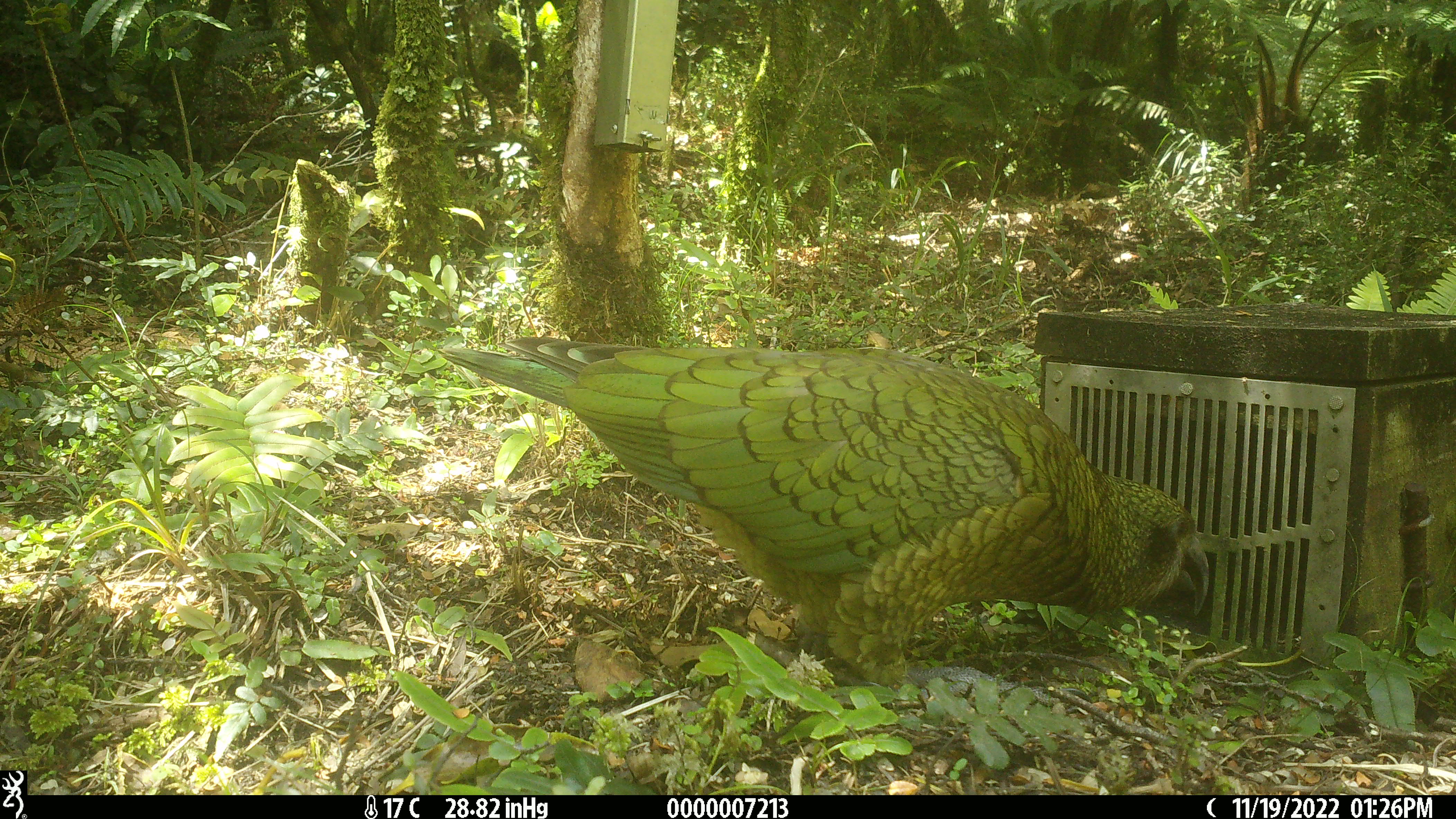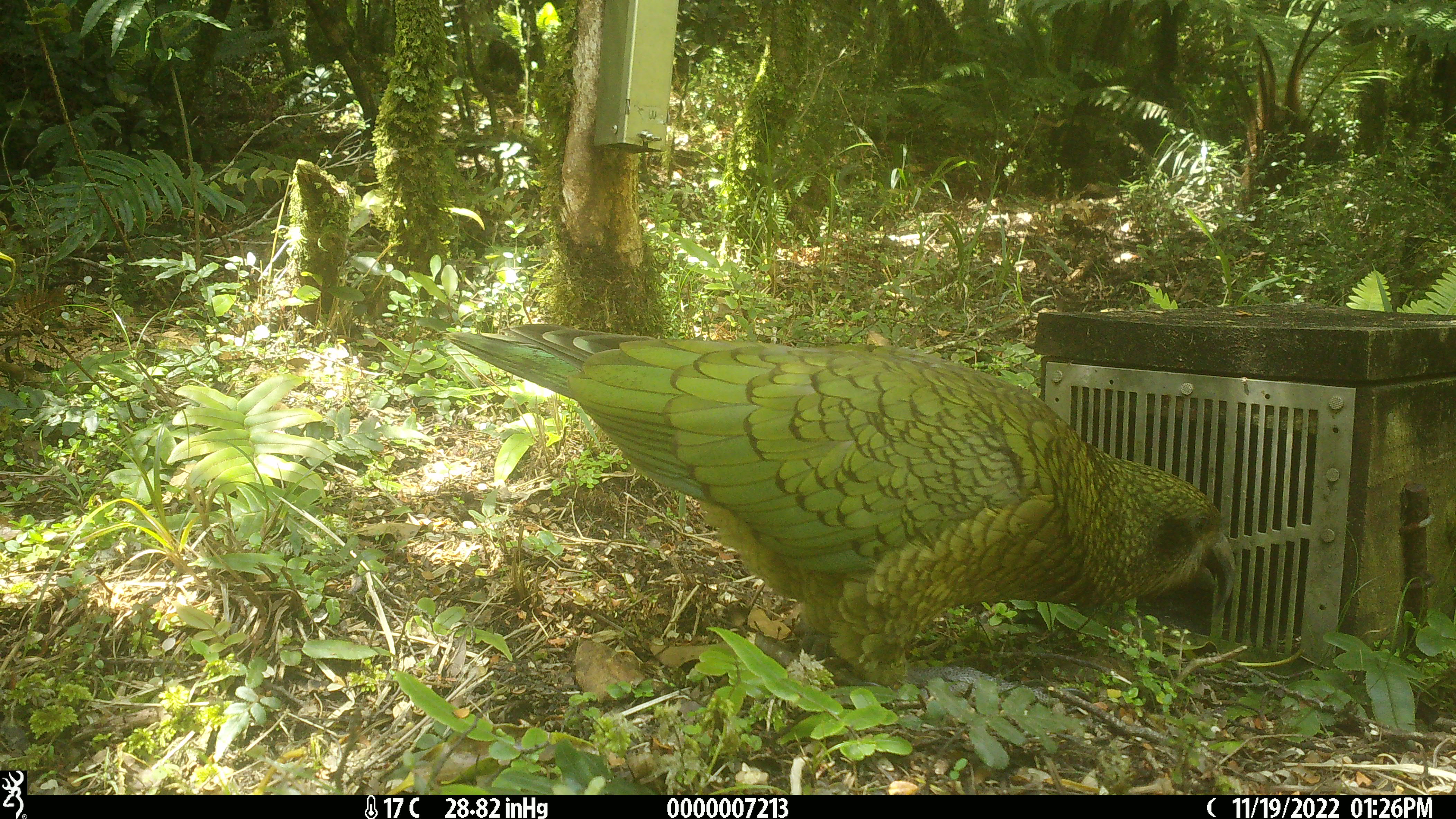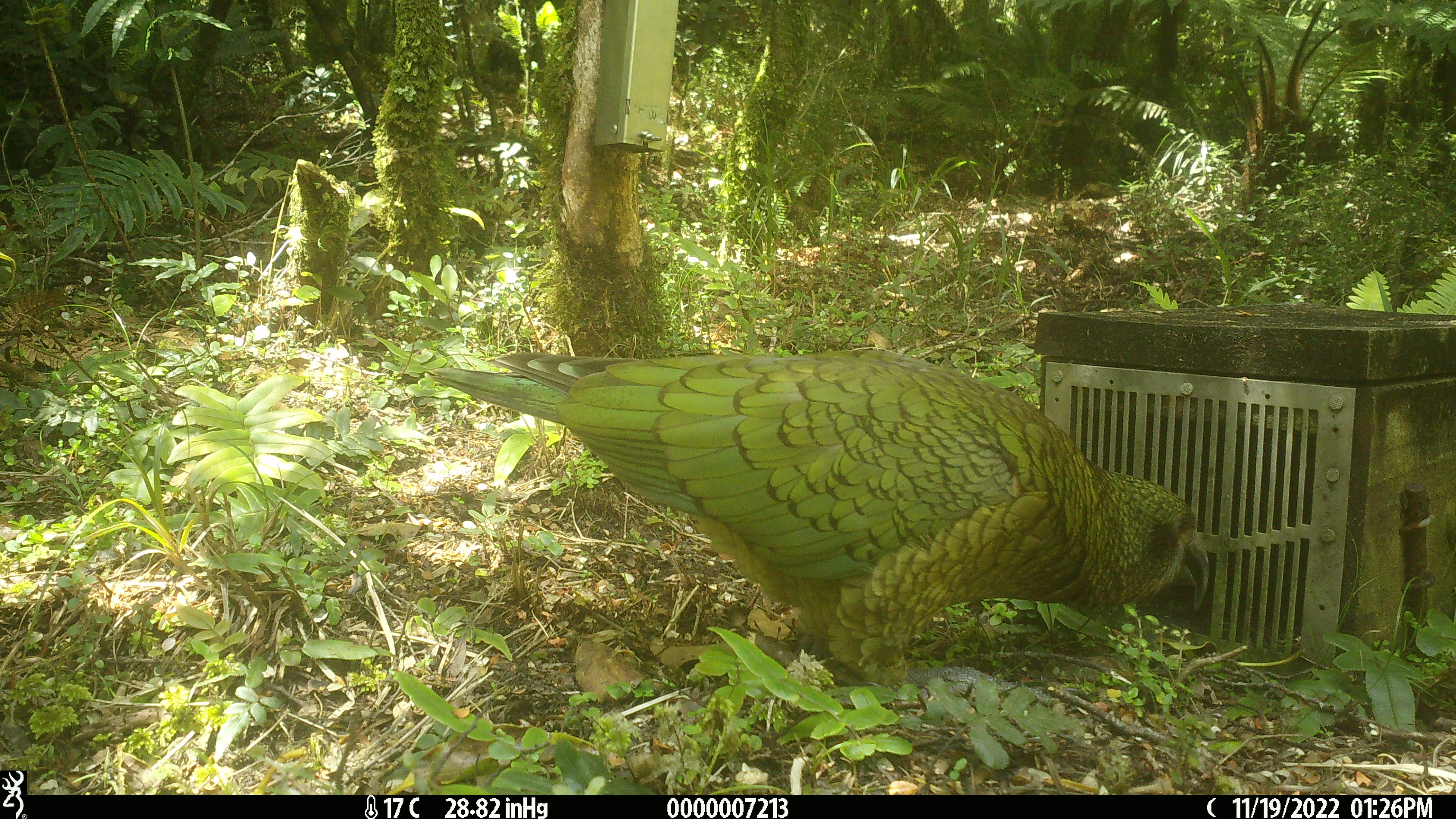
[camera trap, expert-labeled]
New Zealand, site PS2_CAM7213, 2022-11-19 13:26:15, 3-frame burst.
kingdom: Animalia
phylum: Chordata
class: Aves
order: Psittaciformes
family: Strigopidae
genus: Nestor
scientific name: Nestor notabilis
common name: kea